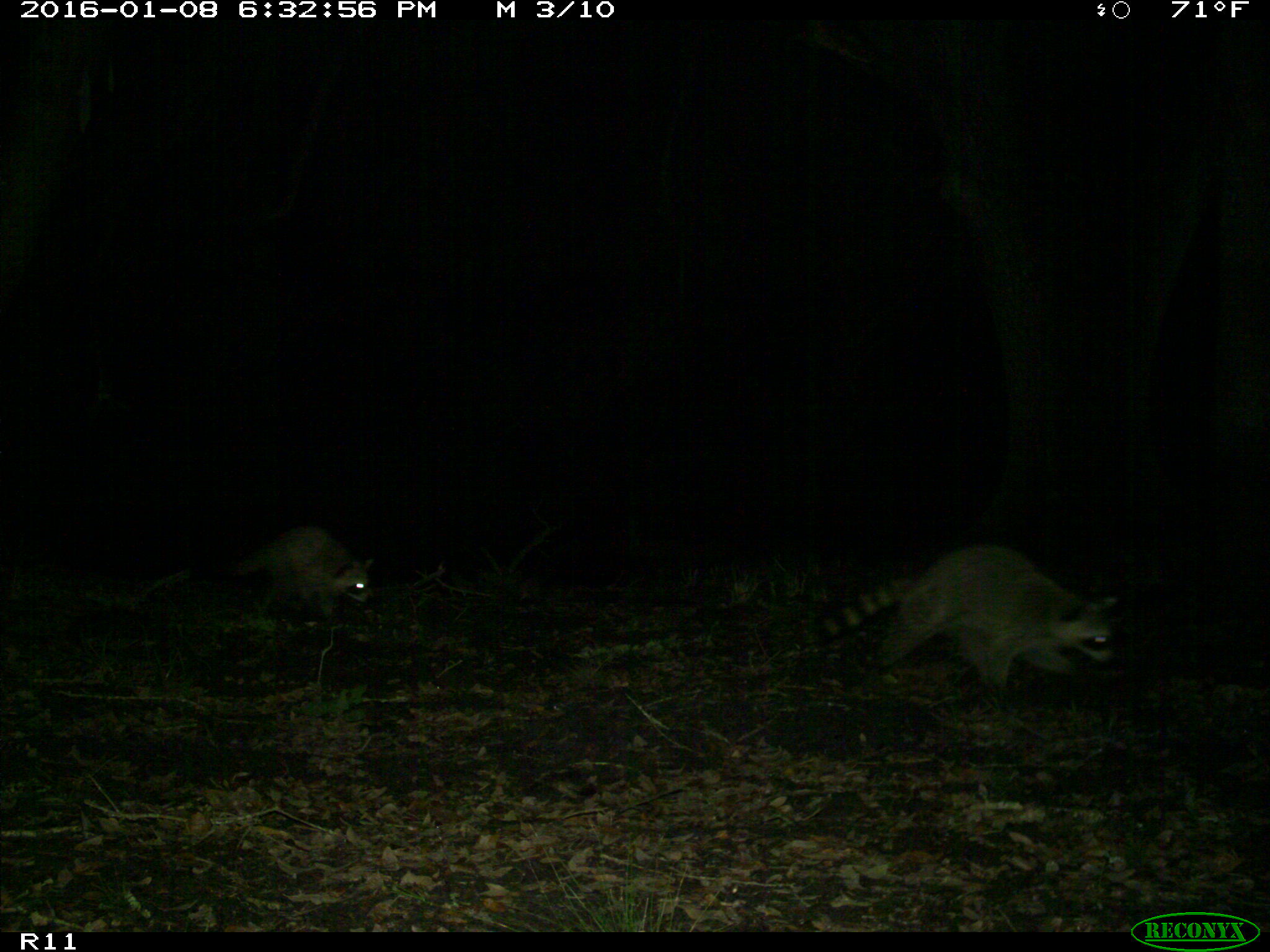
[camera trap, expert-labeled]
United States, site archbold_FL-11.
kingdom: Animalia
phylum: Chordata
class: Mammalia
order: Carnivora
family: Procyonidae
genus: Procyon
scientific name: Procyon lotor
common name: common raccoon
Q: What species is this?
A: Procyon lotor (common raccoon).